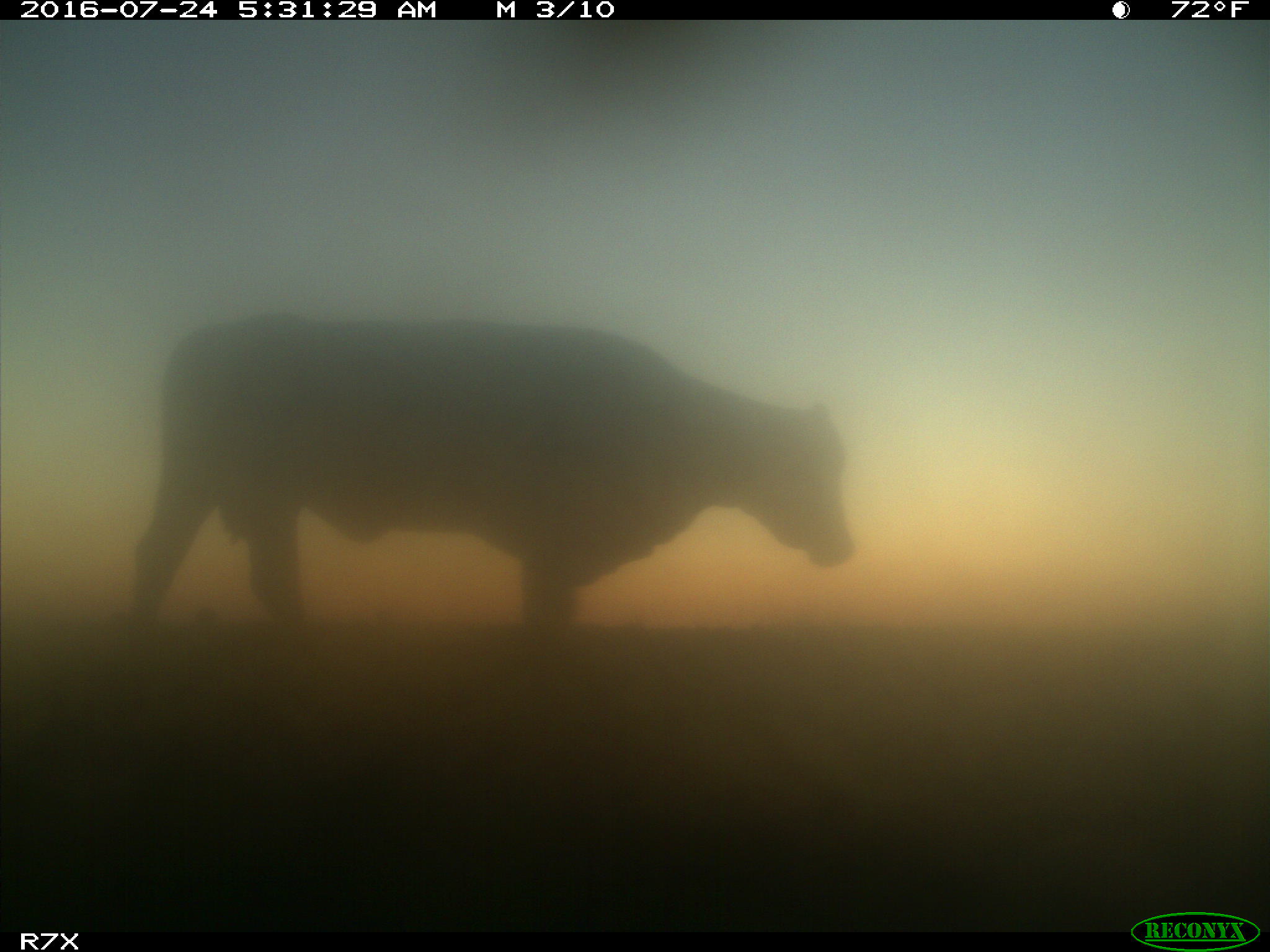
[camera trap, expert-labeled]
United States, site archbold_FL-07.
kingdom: Animalia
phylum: Chordata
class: Mammalia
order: Artiodactyla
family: Bovidae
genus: Bos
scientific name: Bos taurus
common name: domestic cow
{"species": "Bos taurus (domestic cow)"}